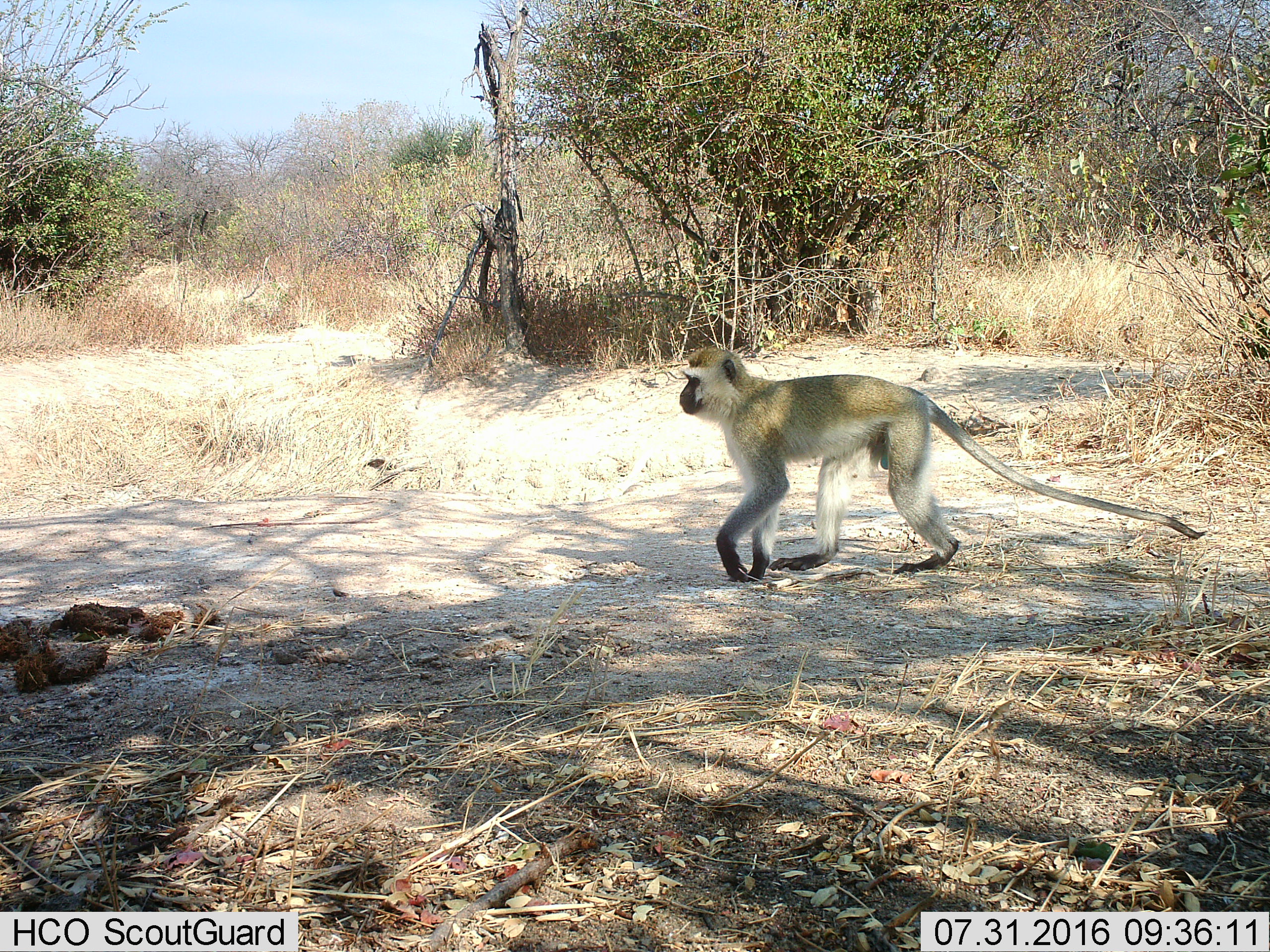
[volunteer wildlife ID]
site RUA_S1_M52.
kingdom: Animalia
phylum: Chordata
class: Mammalia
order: Primates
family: Cercopithecidae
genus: Chlorocebus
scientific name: Chlorocebus pygerythrus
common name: vervet monkey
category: monkeyvervet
Monkeyvervet (vervet monkey) (Chlorocebus pygerythrus), count 1. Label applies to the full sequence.